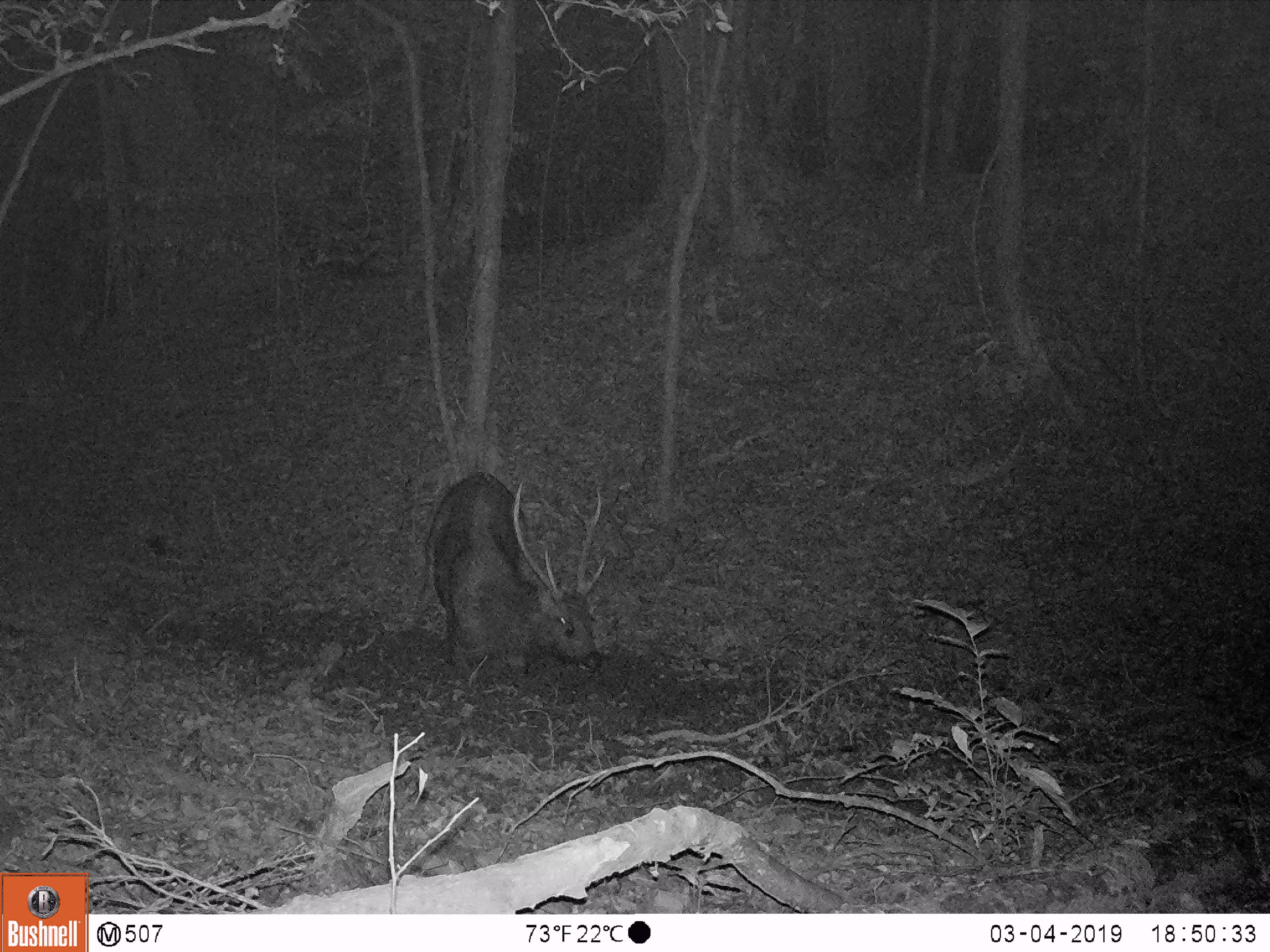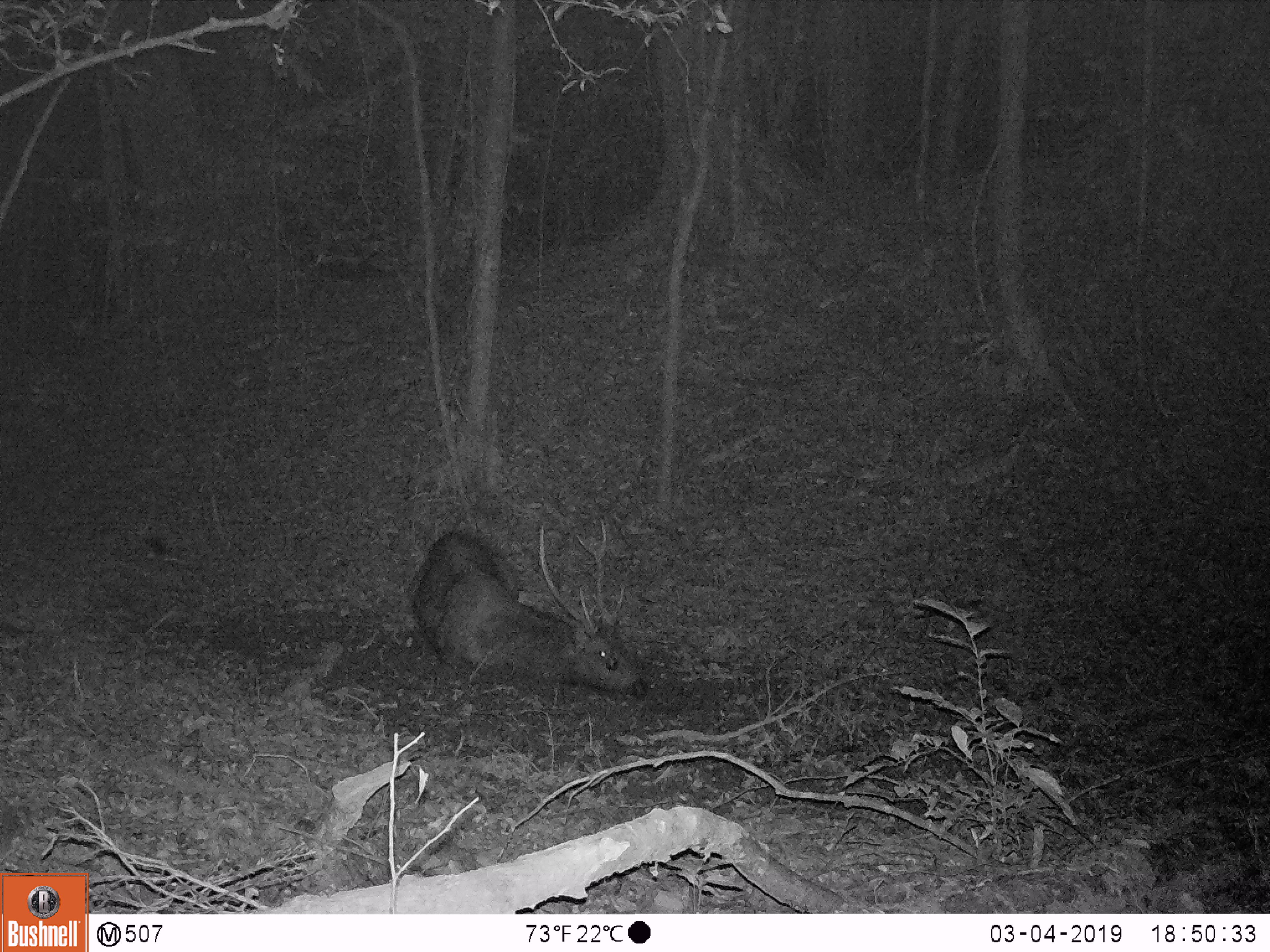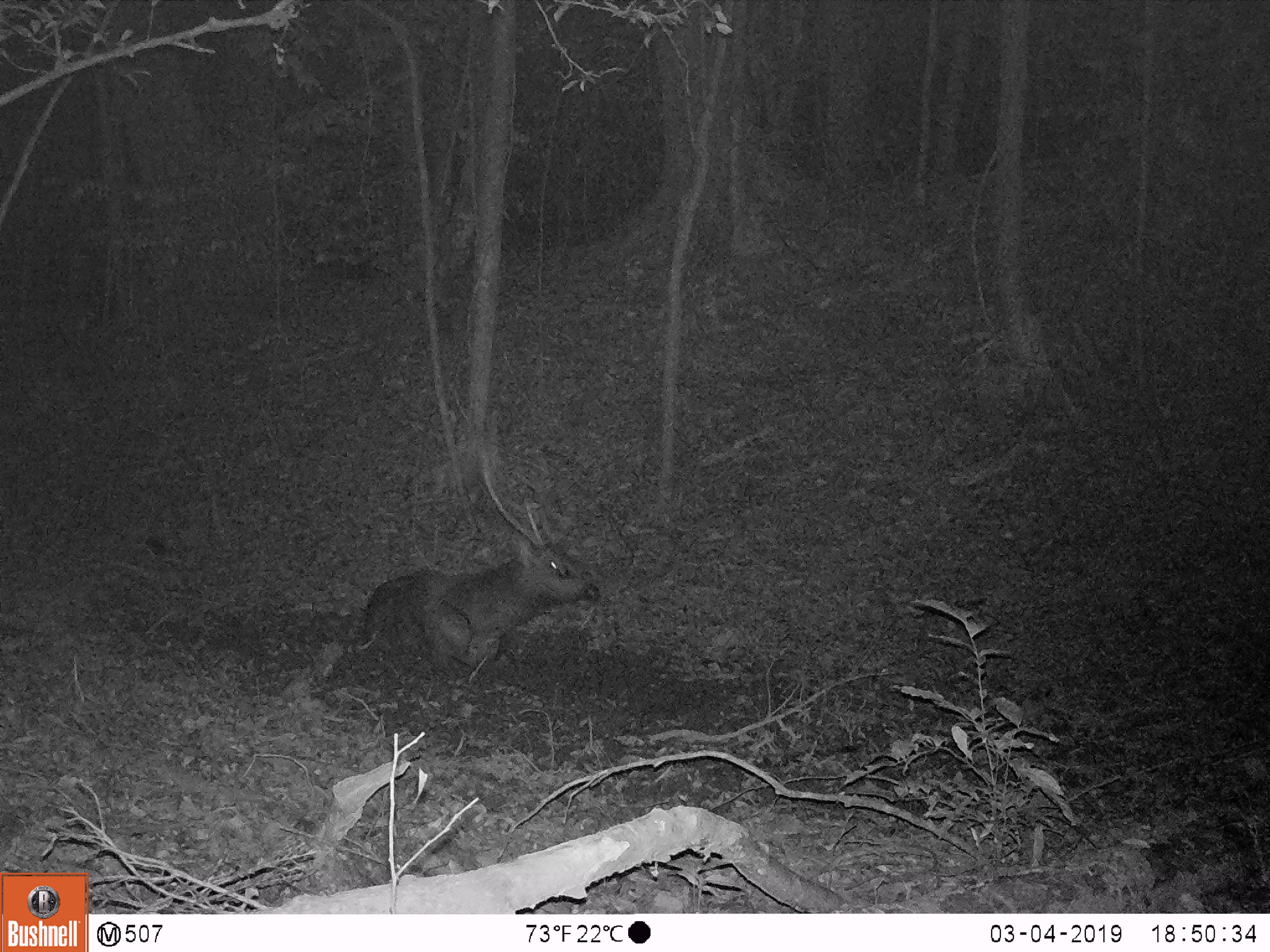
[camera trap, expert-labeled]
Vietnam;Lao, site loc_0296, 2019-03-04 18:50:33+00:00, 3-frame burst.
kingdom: Animalia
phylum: Chordata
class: Mammalia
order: Artiodactyla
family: Cervidae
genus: Rusa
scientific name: Rusa unicolor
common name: sambar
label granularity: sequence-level